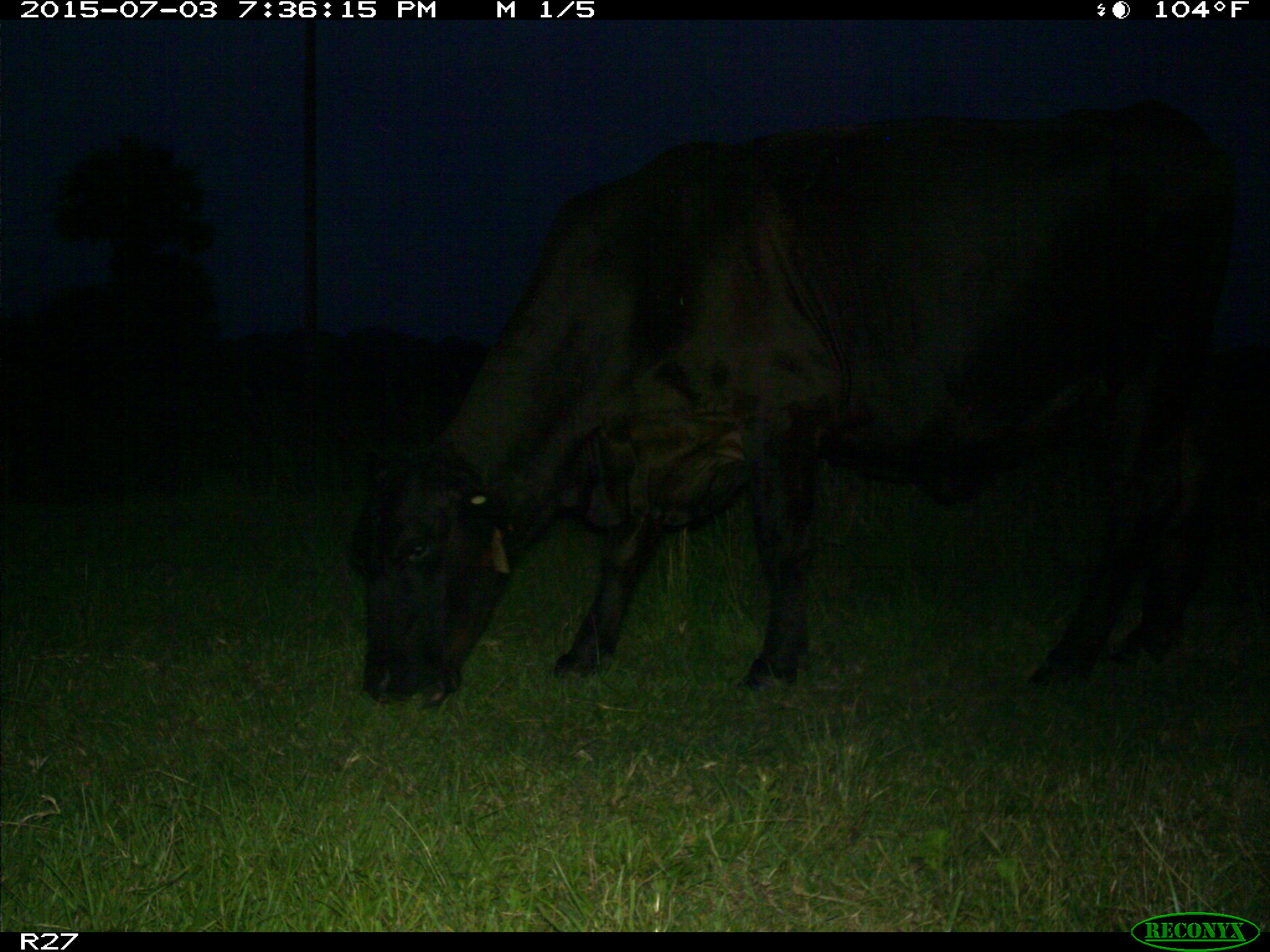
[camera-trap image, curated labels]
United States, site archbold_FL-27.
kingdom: Animalia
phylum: Chordata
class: Mammalia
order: Artiodactyla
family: Bovidae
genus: Bos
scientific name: Bos taurus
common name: domestic cow